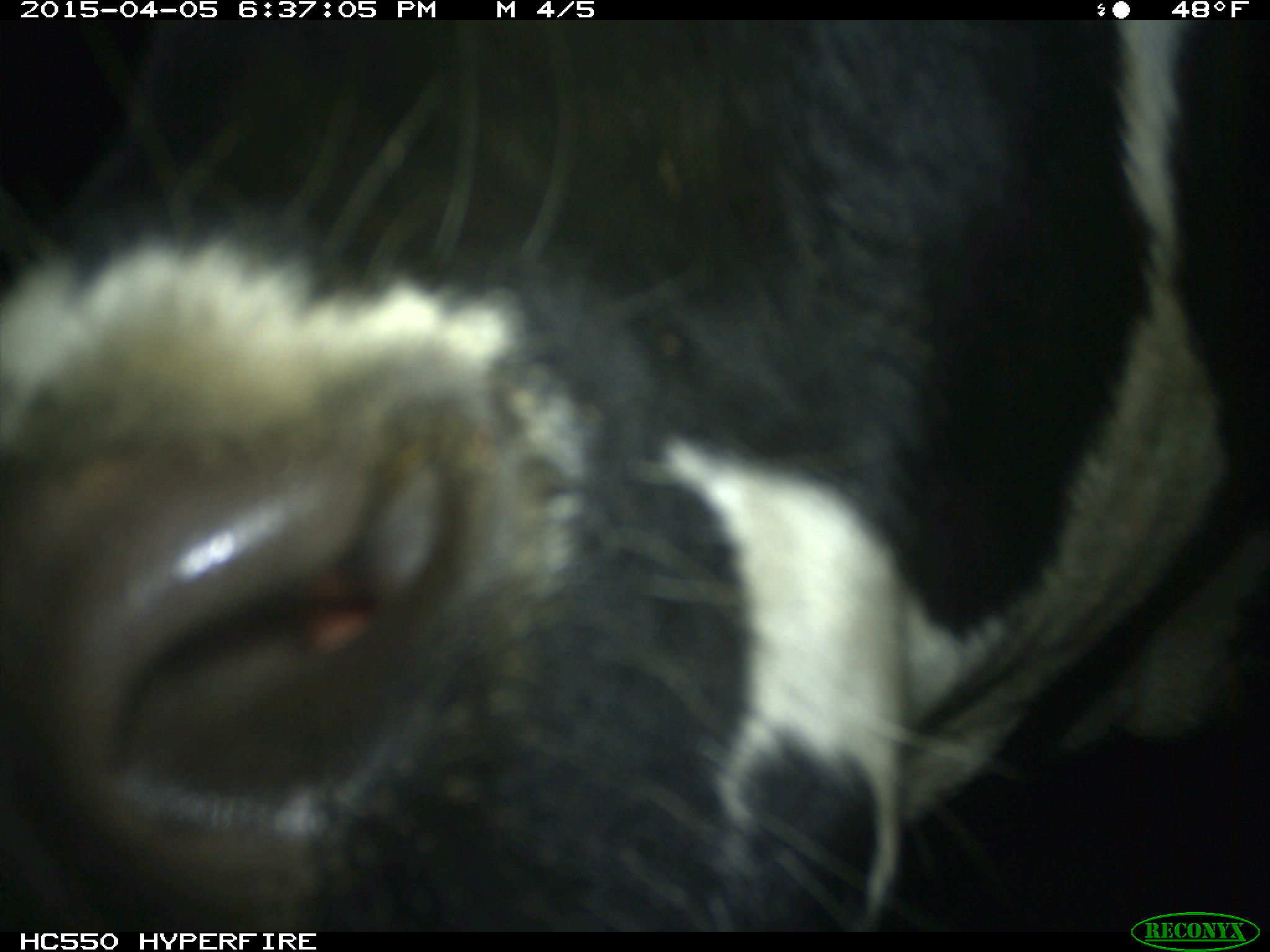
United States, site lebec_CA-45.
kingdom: Animalia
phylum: Chordata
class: Mammalia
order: Artiodactyla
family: Bovidae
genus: Bos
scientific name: Bos taurus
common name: domestic cow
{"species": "Bos taurus (domestic cow)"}